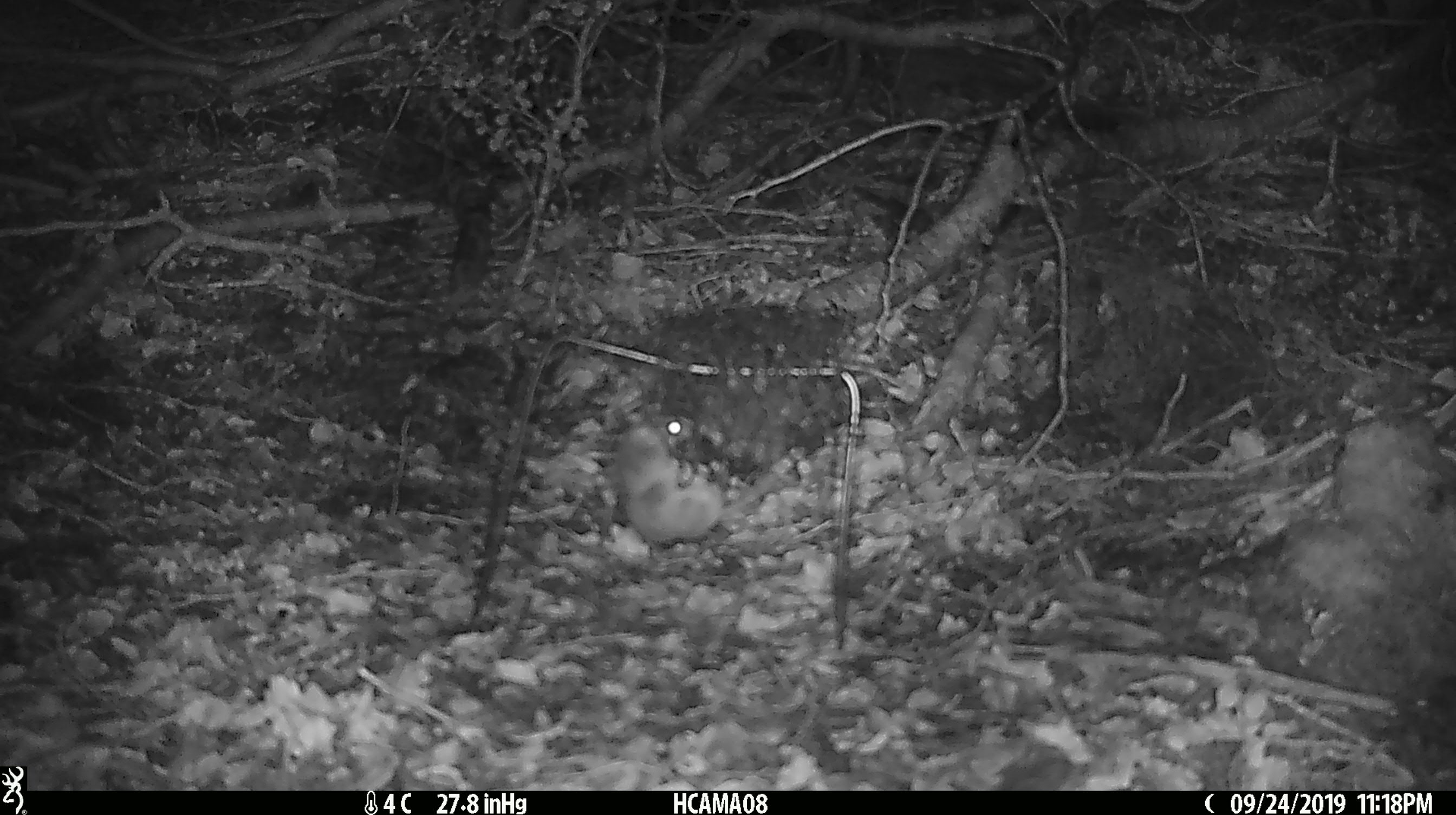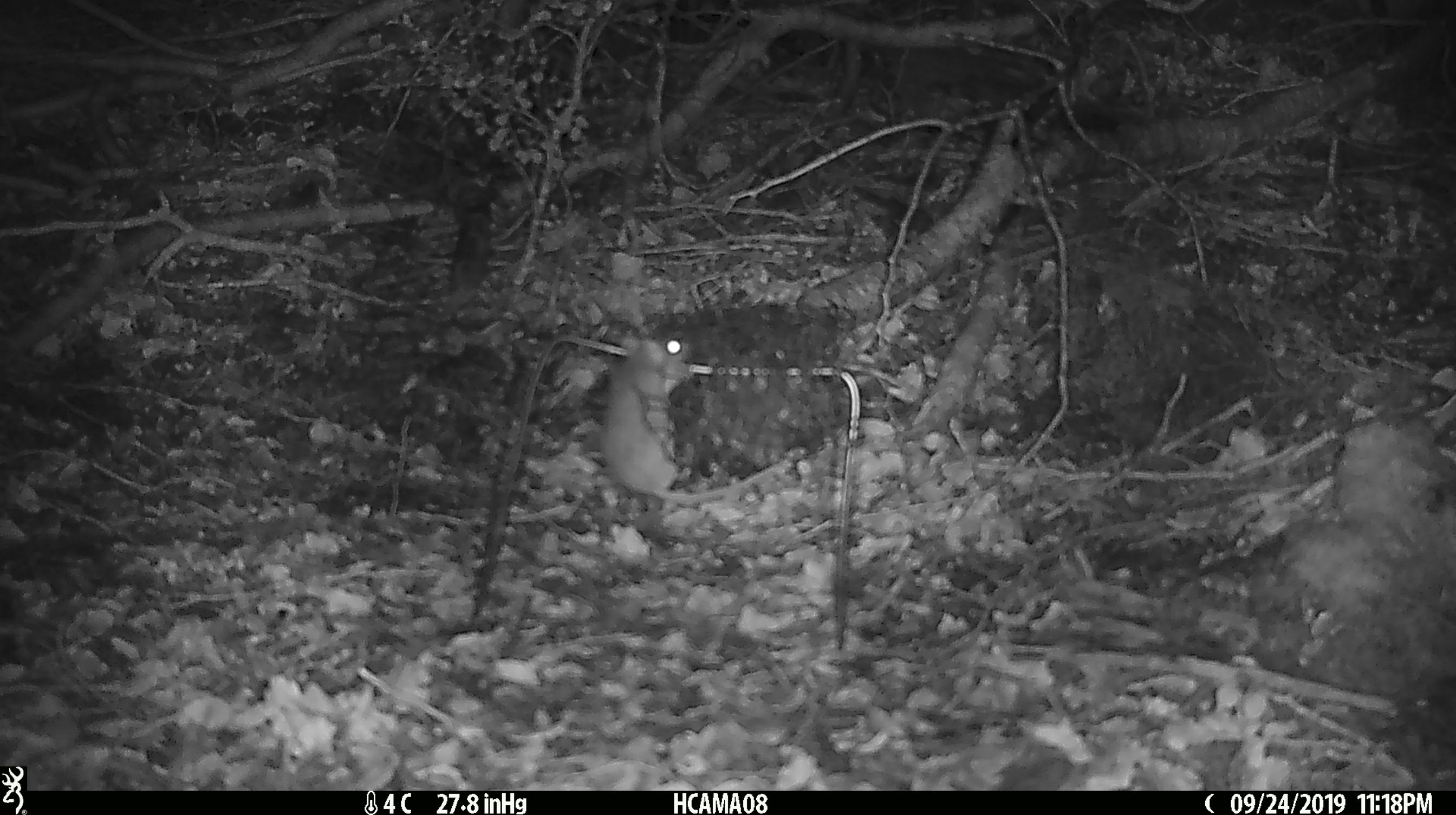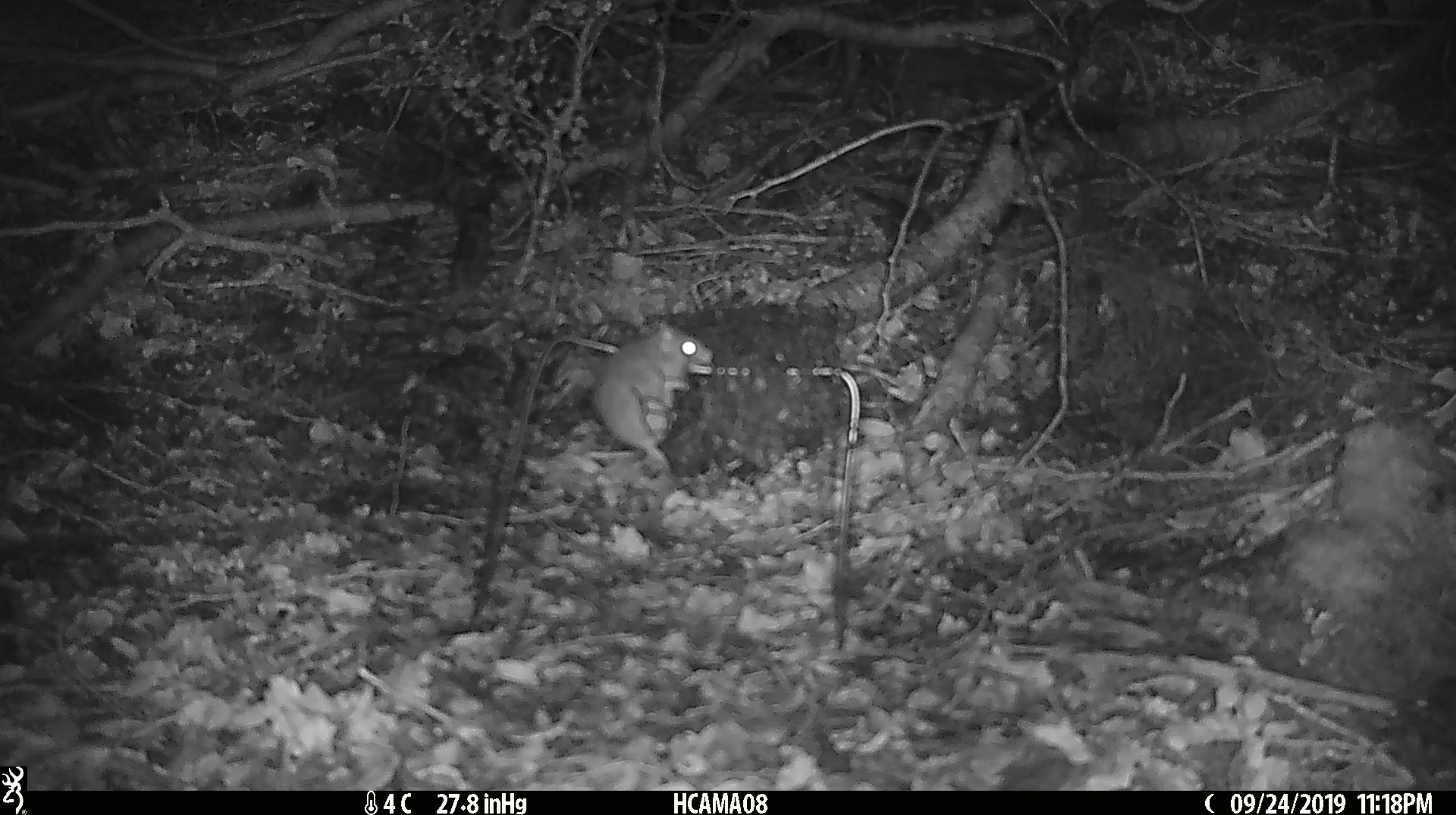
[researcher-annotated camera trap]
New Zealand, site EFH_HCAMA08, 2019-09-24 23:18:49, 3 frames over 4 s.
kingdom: Animalia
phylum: Chordata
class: Mammalia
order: Rodentia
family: Muridae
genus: Mus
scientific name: Mus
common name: mouse